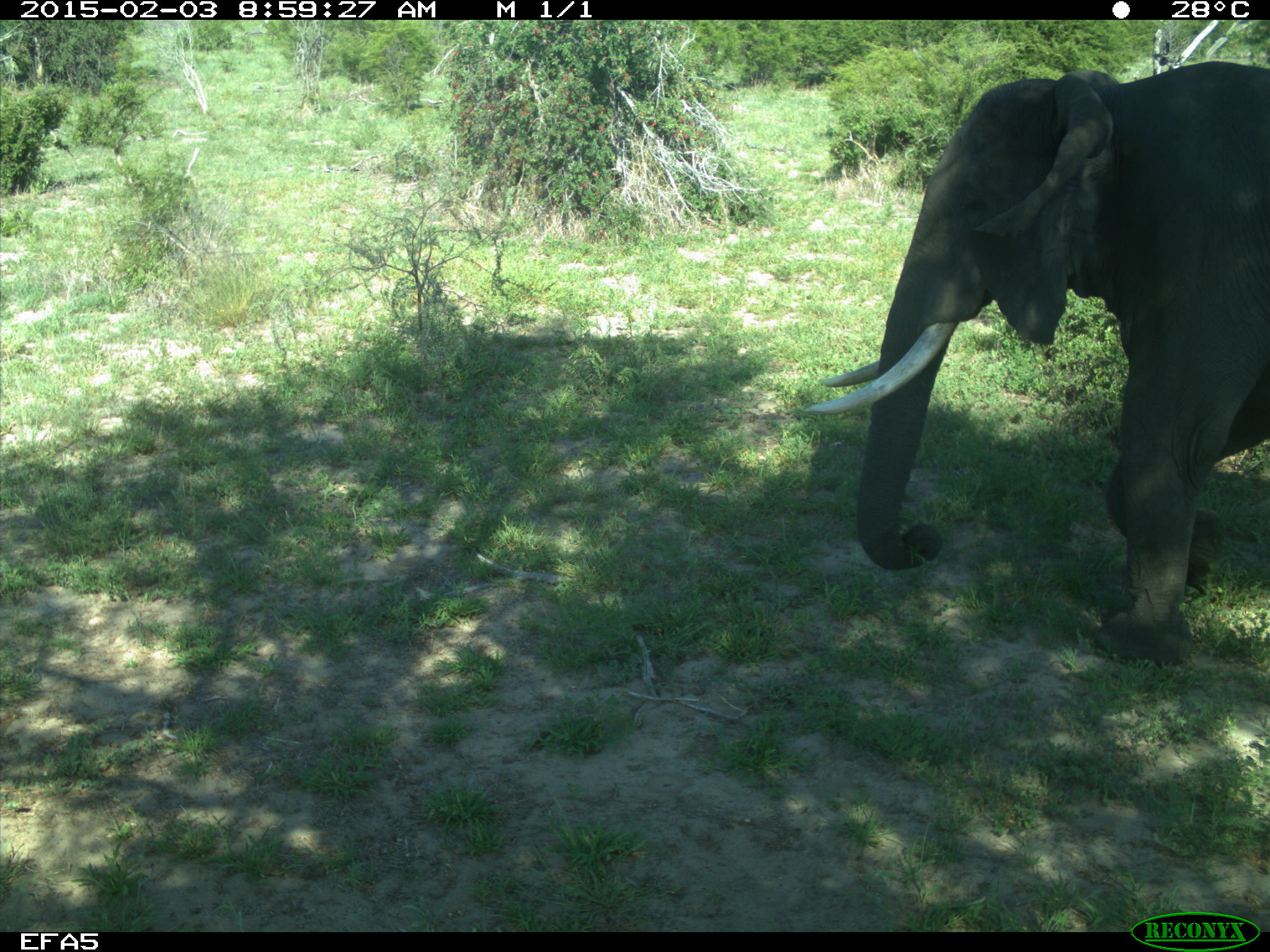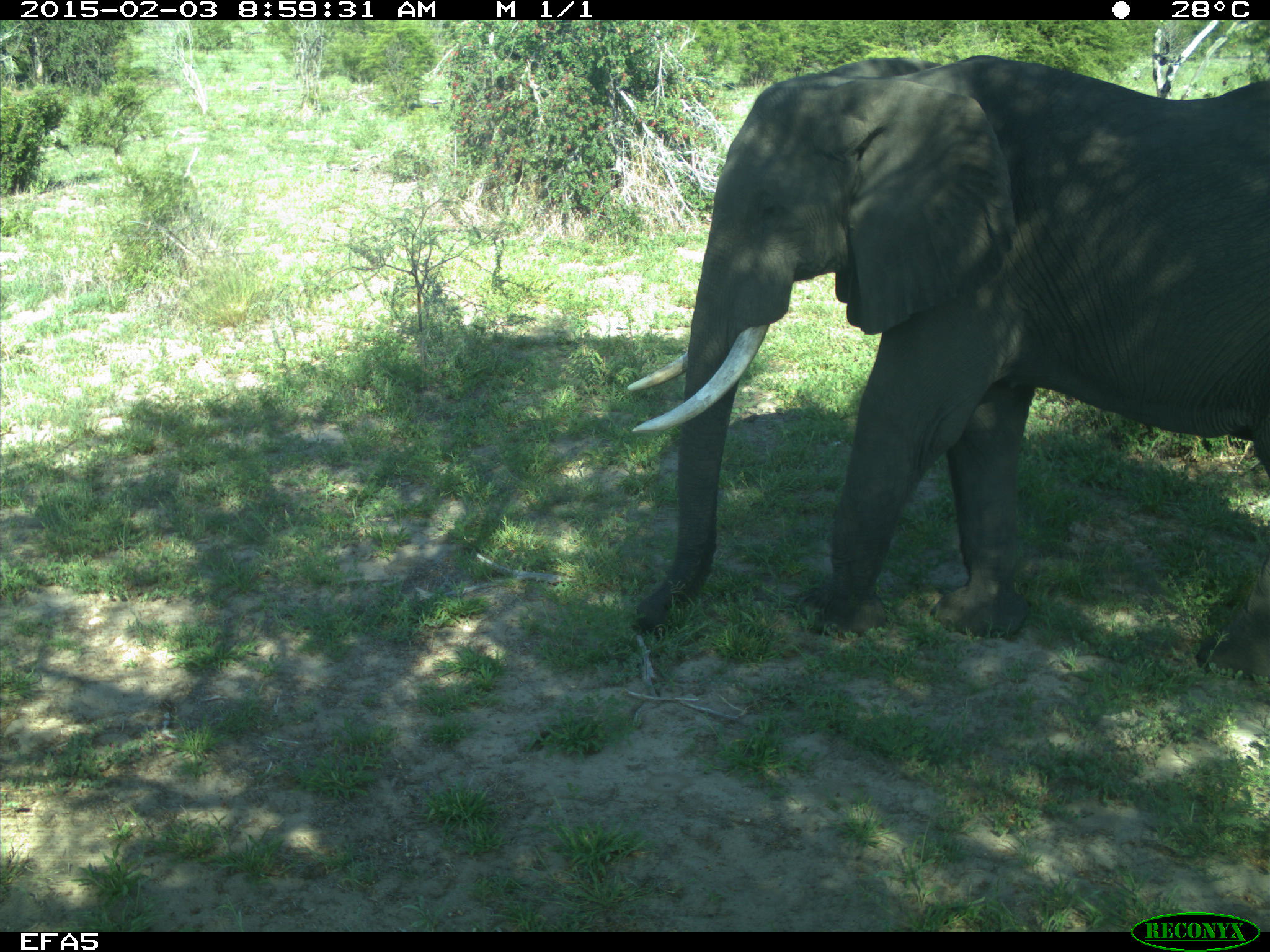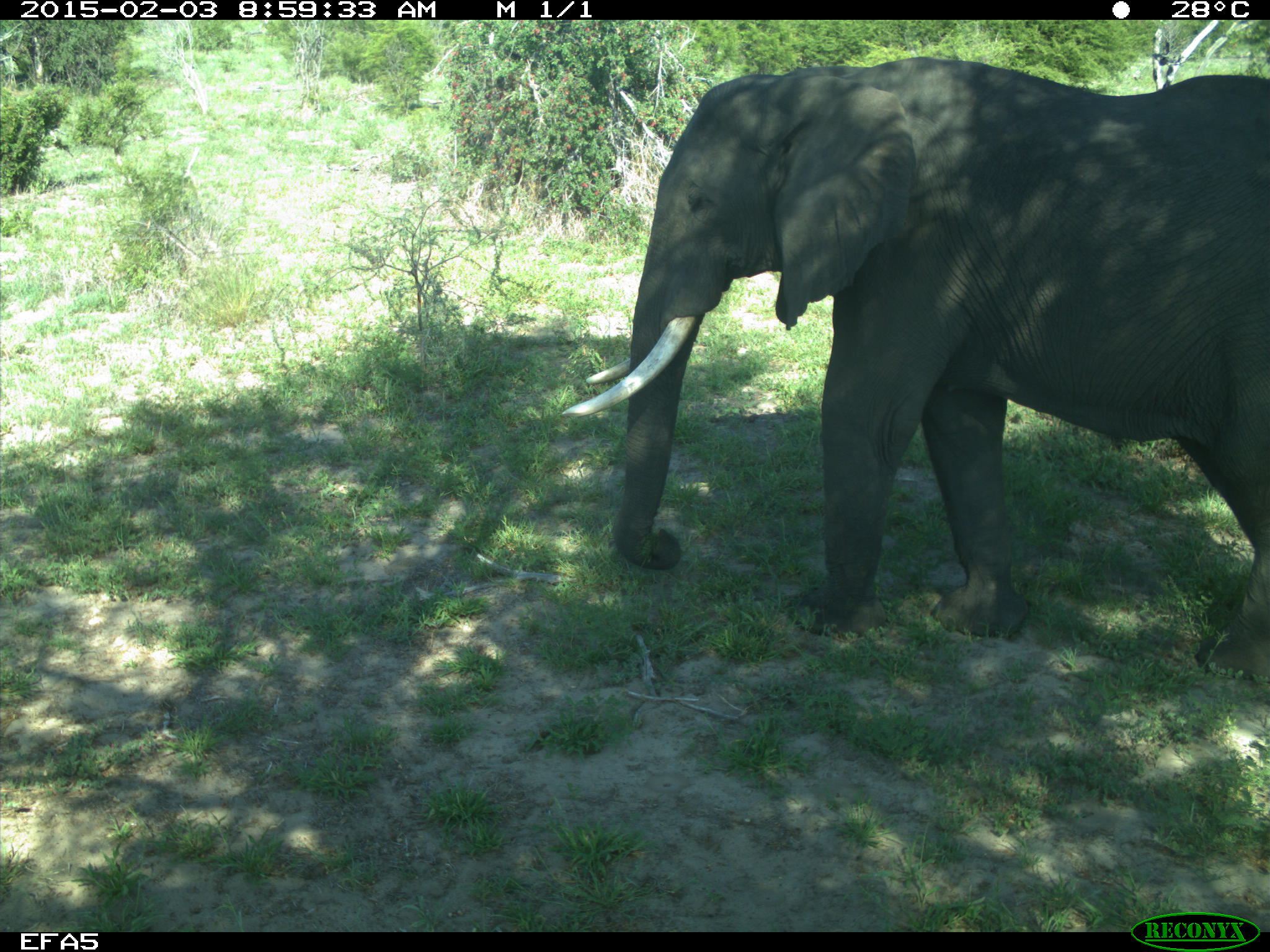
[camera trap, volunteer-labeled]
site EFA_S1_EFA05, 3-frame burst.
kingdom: Animalia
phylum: Chordata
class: Mammalia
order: Proboscidea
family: Elephantidae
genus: Loxodonta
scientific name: Loxodonta africana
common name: african bush elephant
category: elephant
Elephant (african bush elephant) (Loxodonta africana), count 1. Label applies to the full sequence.